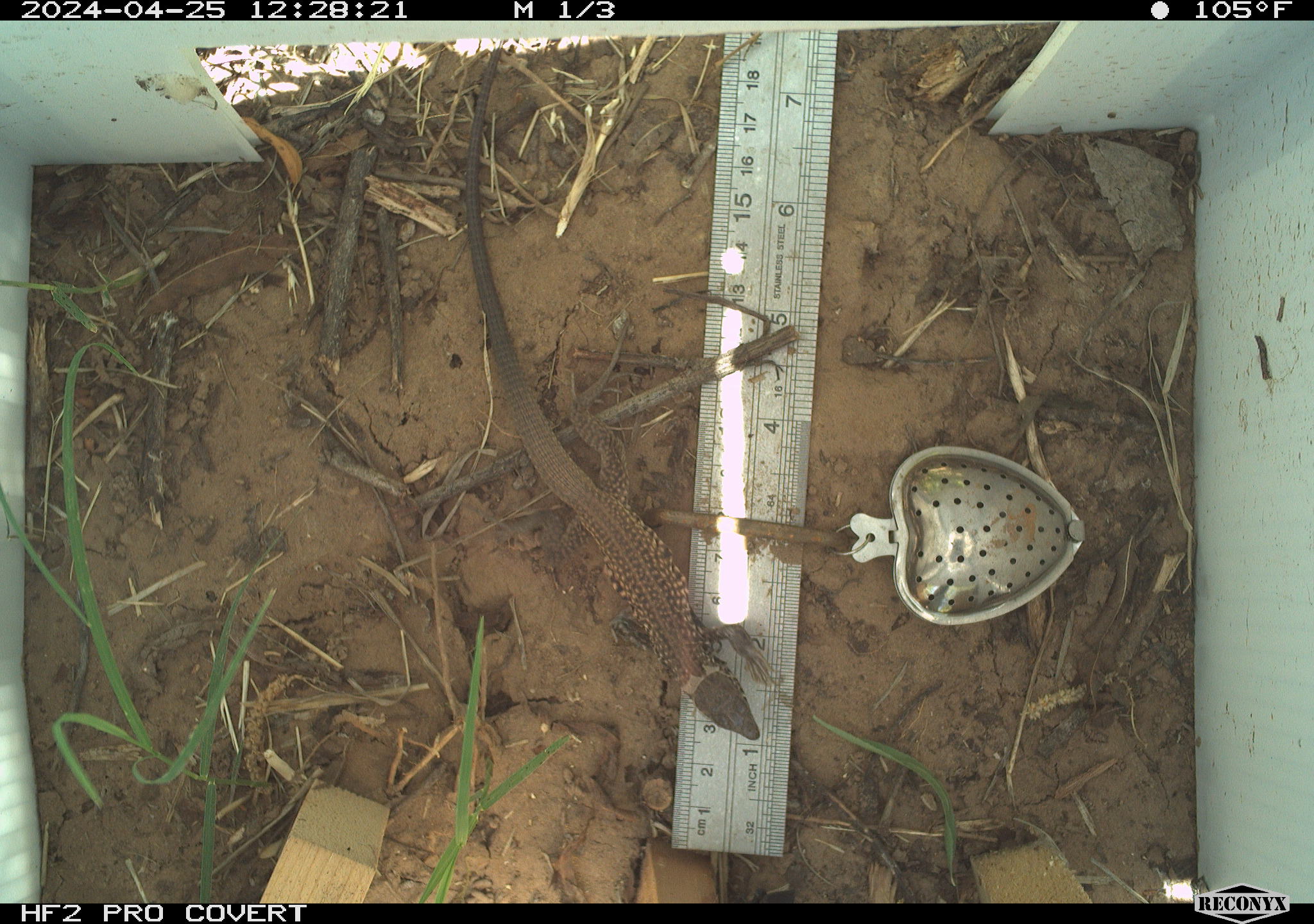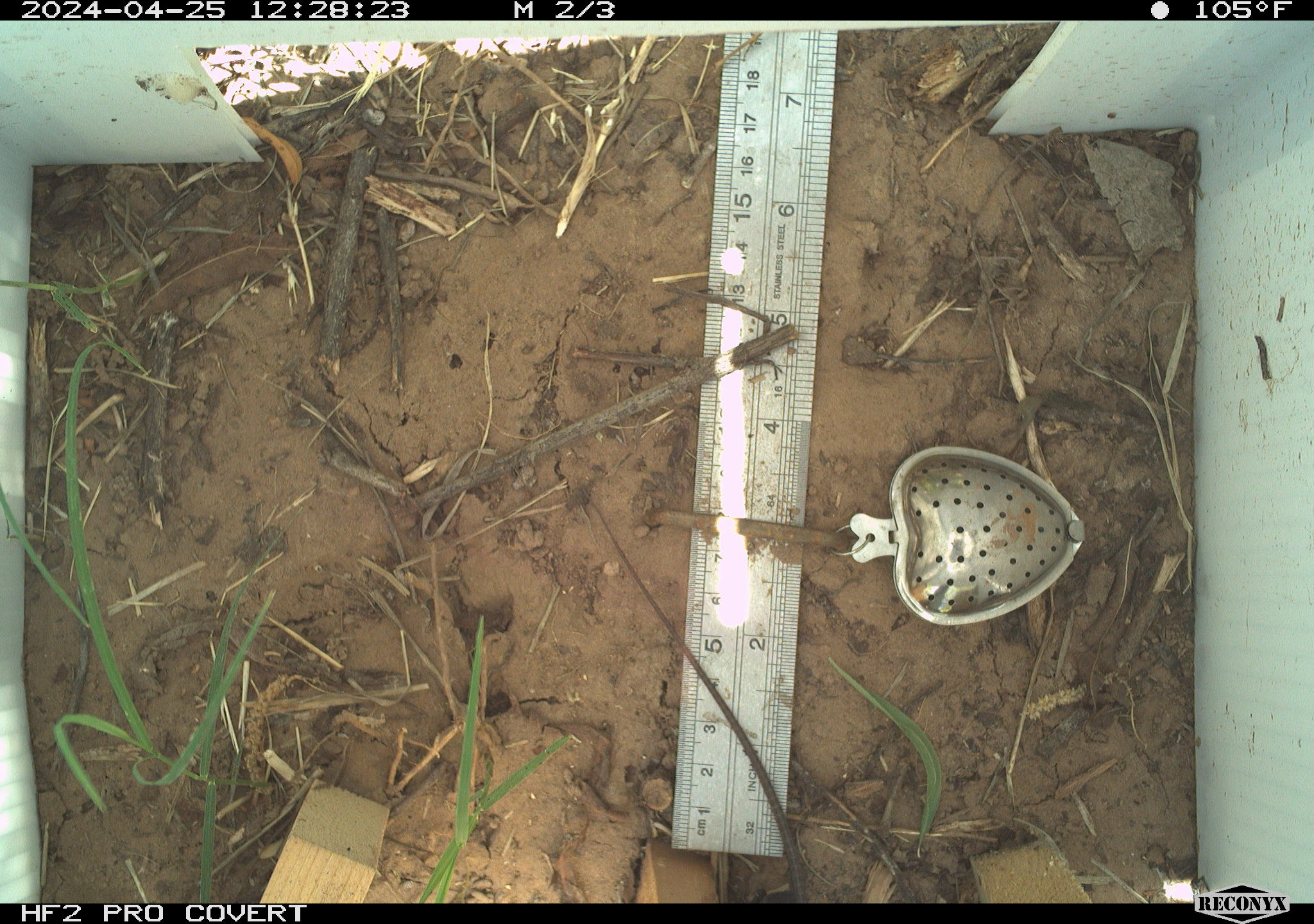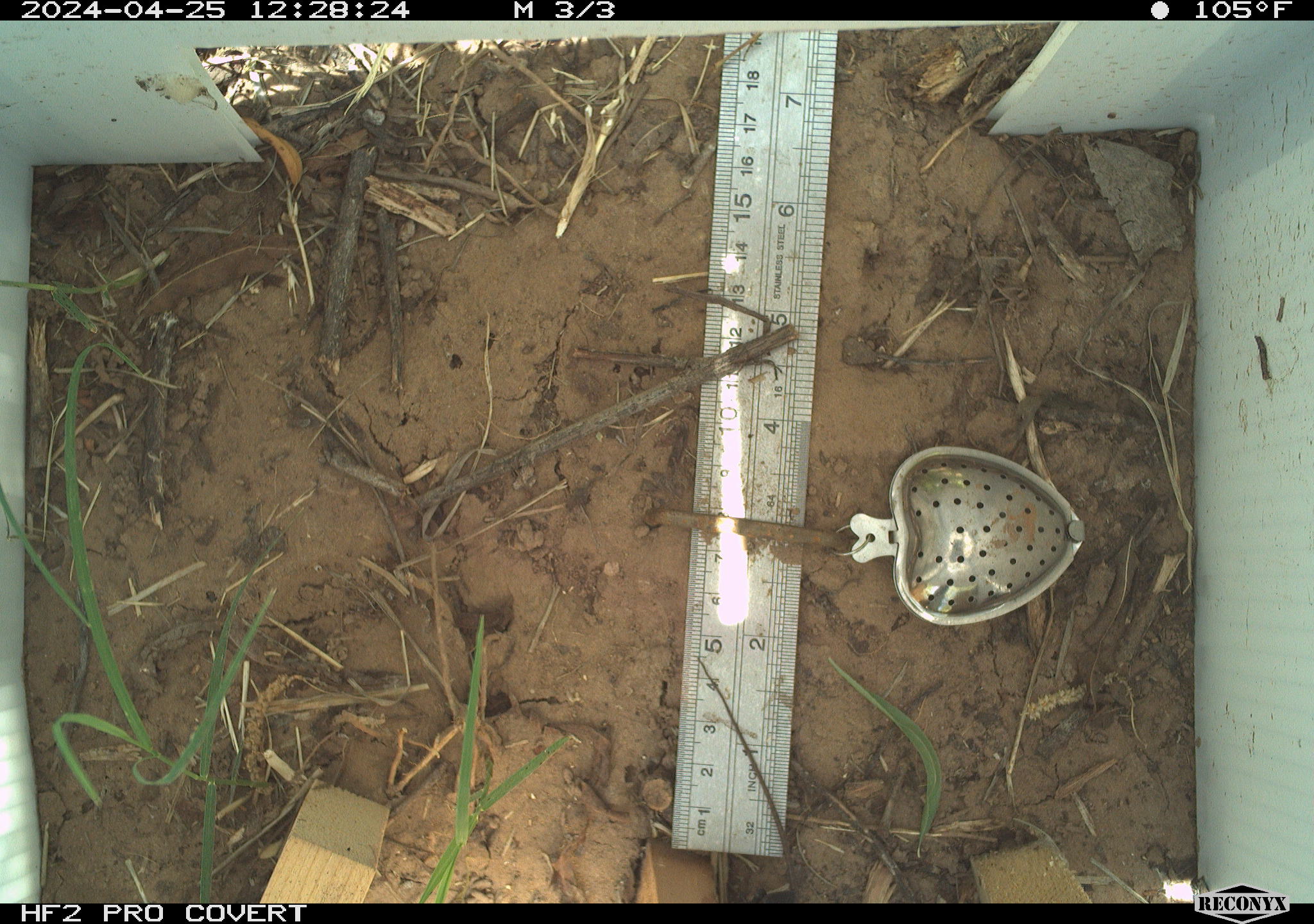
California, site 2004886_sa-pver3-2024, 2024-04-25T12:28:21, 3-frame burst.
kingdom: Animalia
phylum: Chordata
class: Reptilia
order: Squamata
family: Teiidae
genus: Aspidoscelis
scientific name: Aspidoscelis tigris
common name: western whiptail